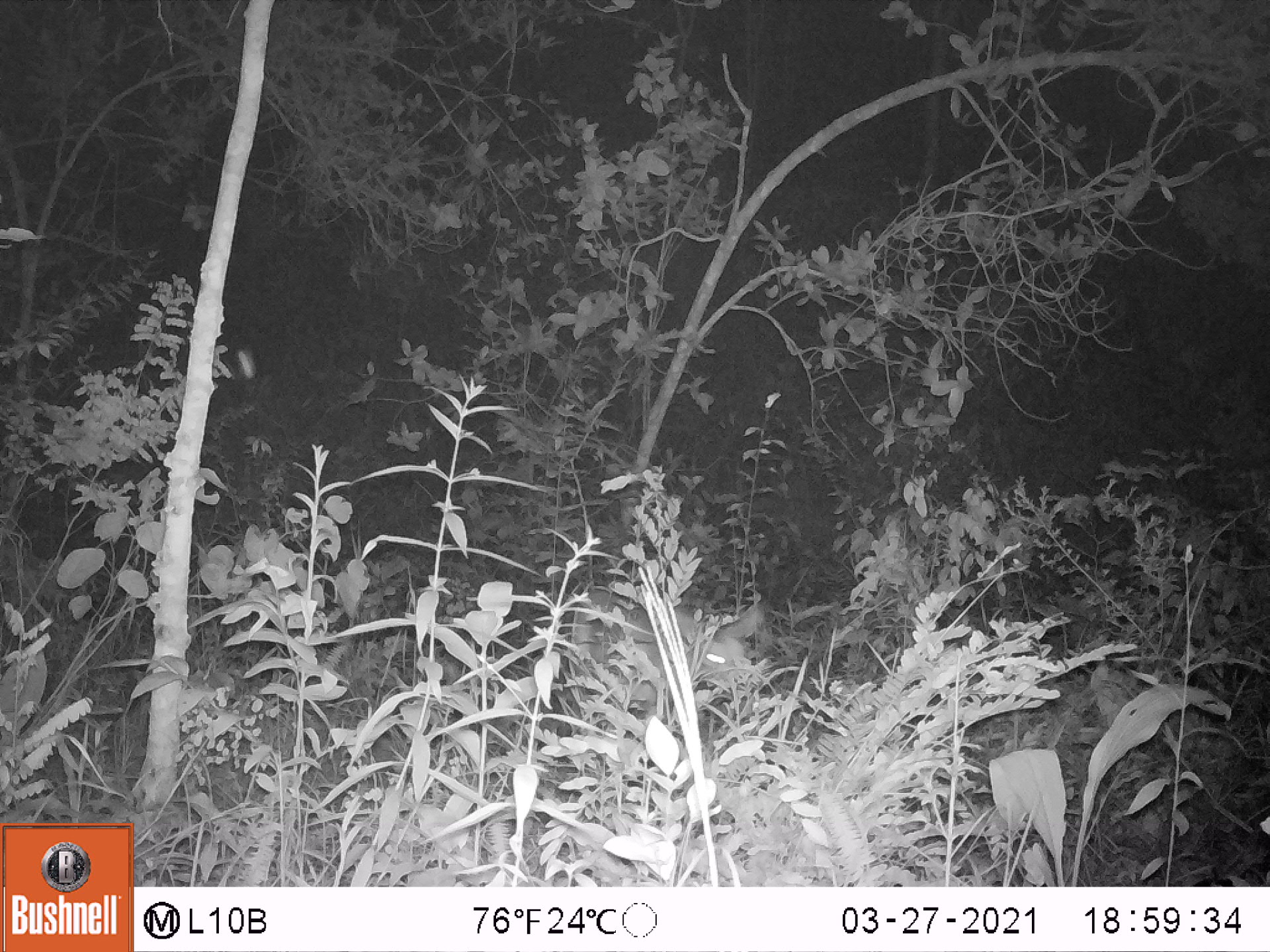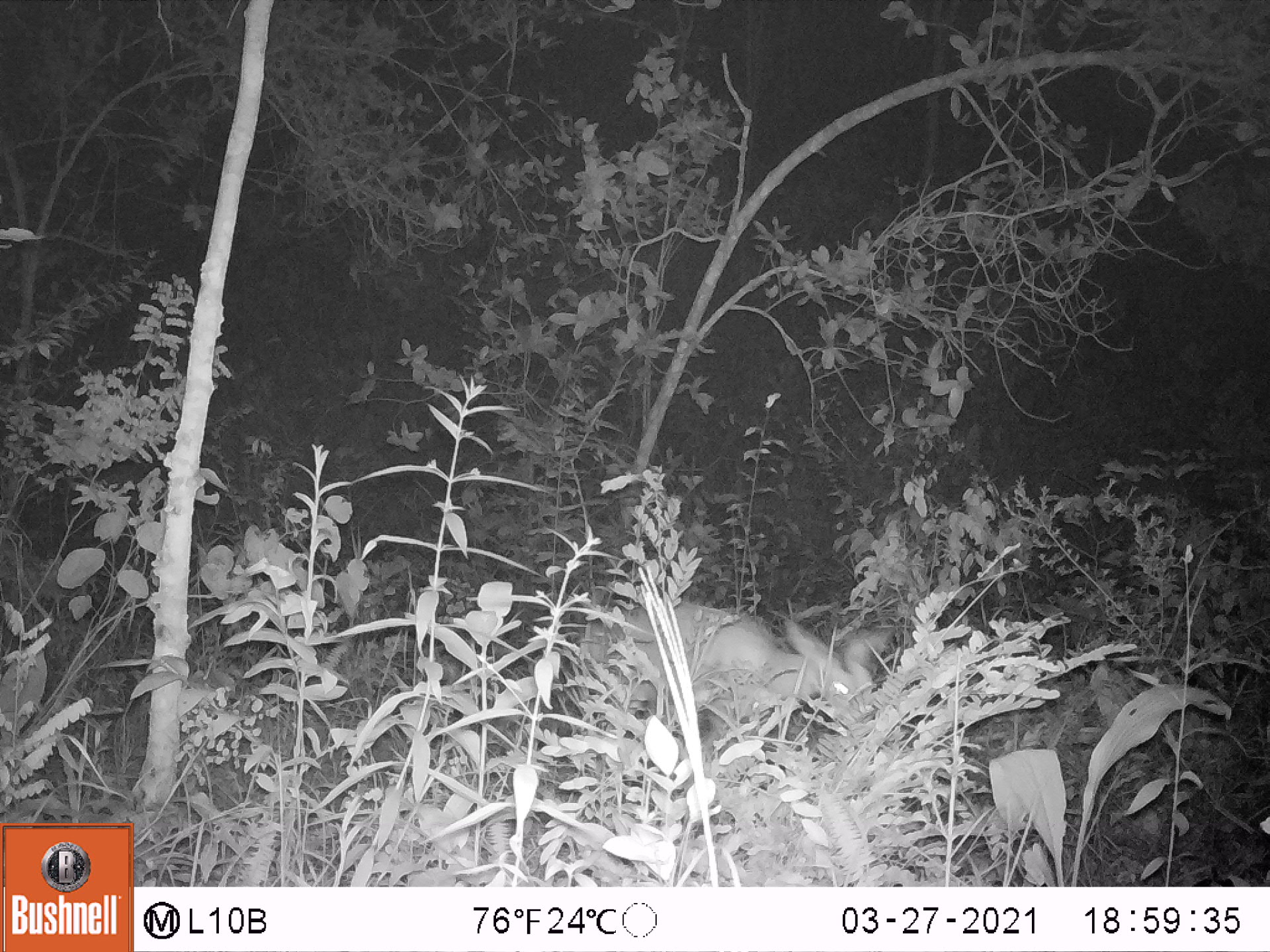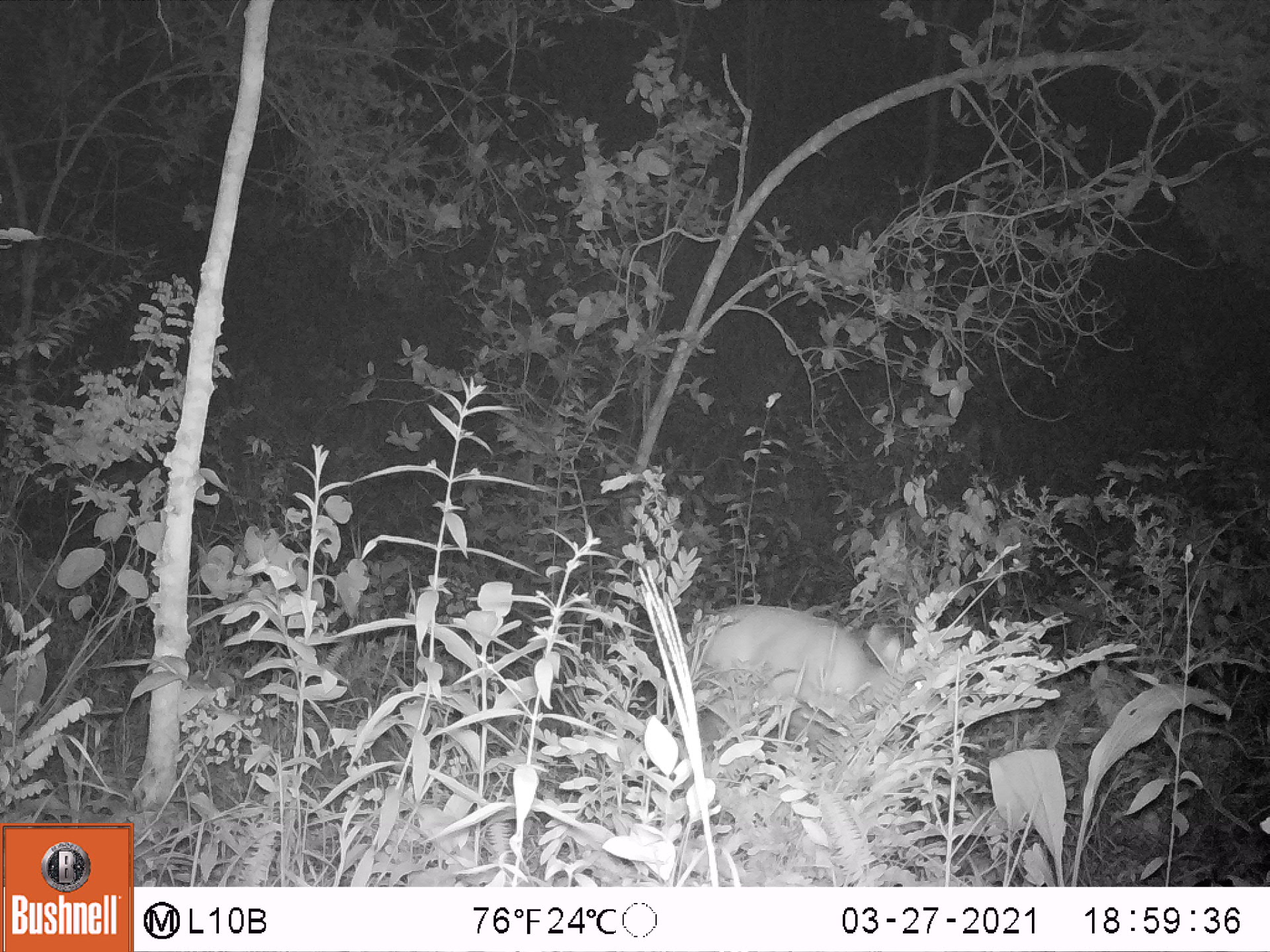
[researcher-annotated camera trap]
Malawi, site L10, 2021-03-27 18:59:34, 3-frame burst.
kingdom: Animalia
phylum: Chordata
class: Mammalia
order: Artiodactyla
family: Bovidae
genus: Tragelaphus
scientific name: Tragelaphus sylvaticus sylvaticus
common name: cape bushbuck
Cape bushbuck (Tragelaphus sylvaticus sylvaticus), count 1.